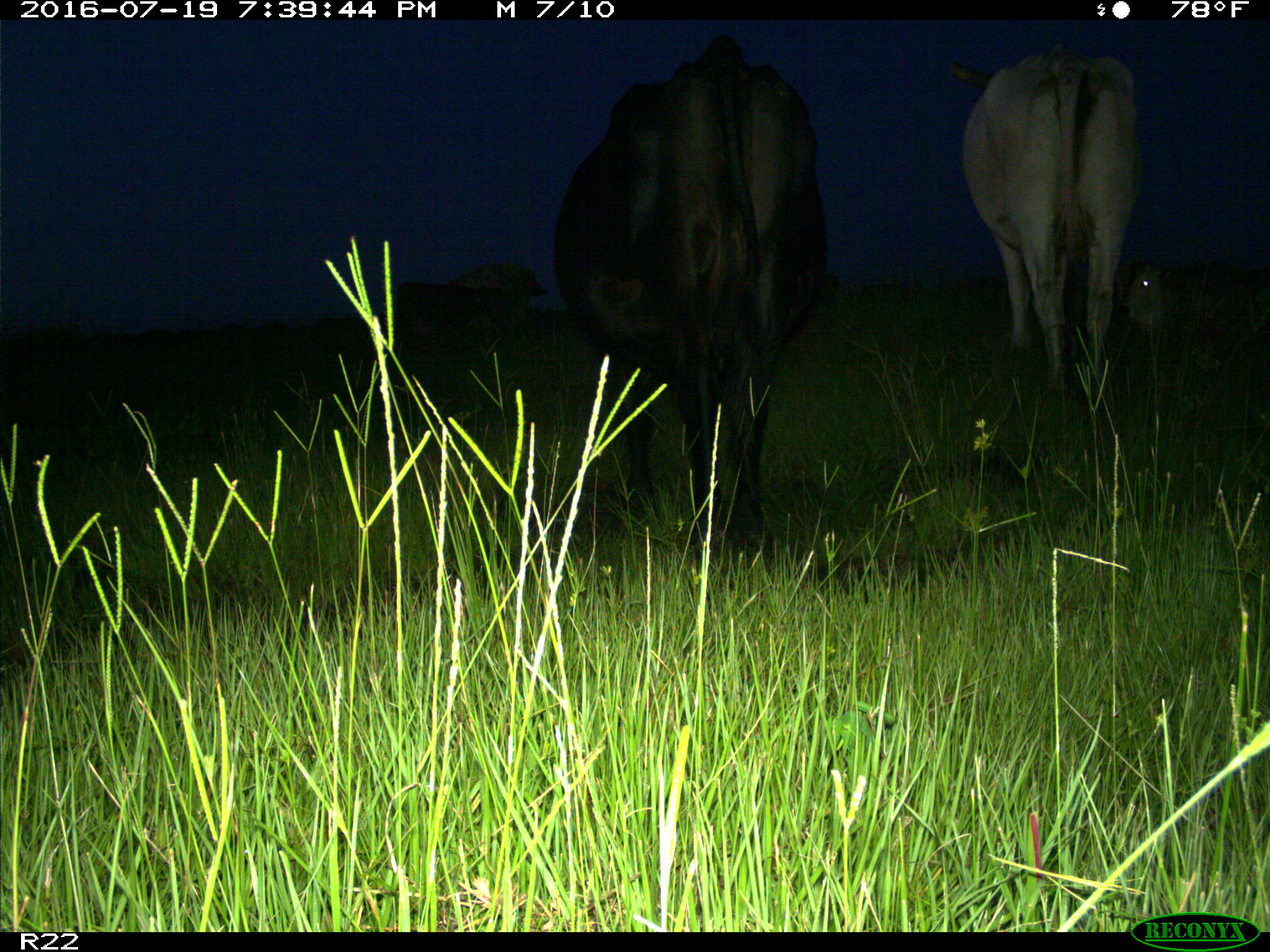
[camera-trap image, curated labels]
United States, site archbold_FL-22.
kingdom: Animalia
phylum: Chordata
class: Mammalia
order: Artiodactyla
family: Bovidae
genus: Bos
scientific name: Bos taurus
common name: domestic cow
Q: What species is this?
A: Bos taurus (domestic cow).